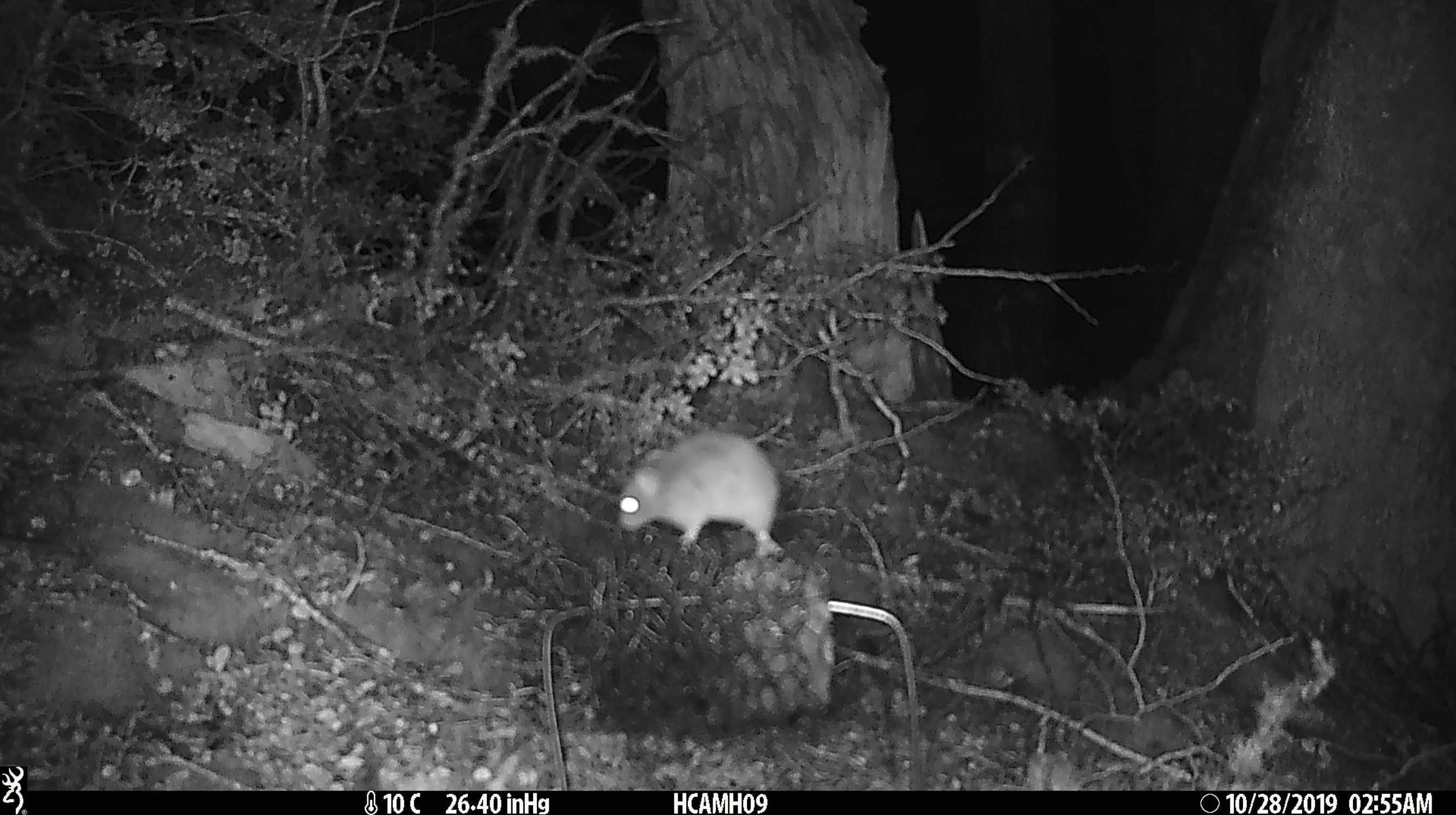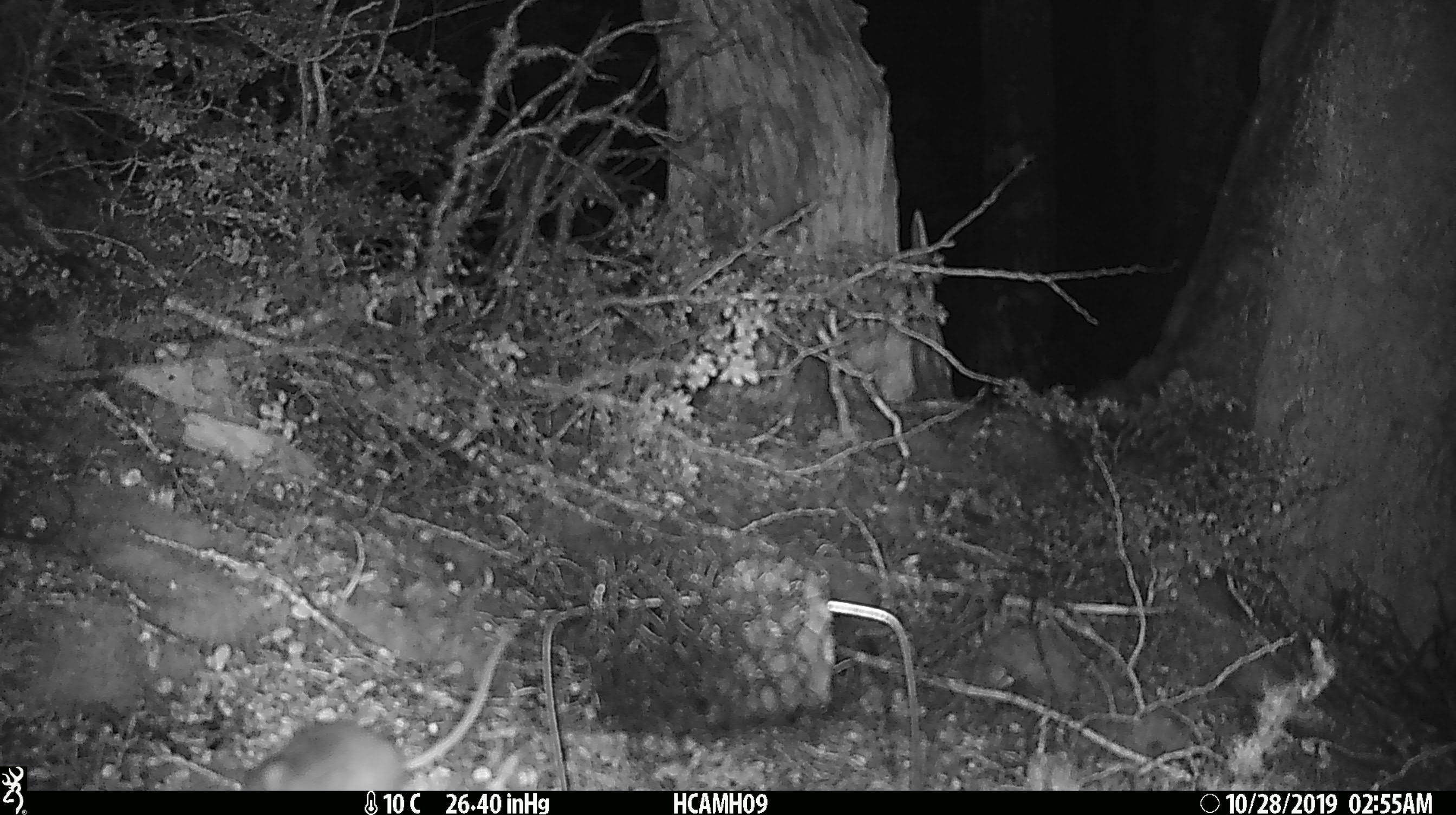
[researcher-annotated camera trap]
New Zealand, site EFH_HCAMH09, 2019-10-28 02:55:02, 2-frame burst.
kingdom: Animalia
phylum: Chordata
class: Mammalia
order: Rodentia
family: Muridae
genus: Mus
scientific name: Mus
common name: mouse